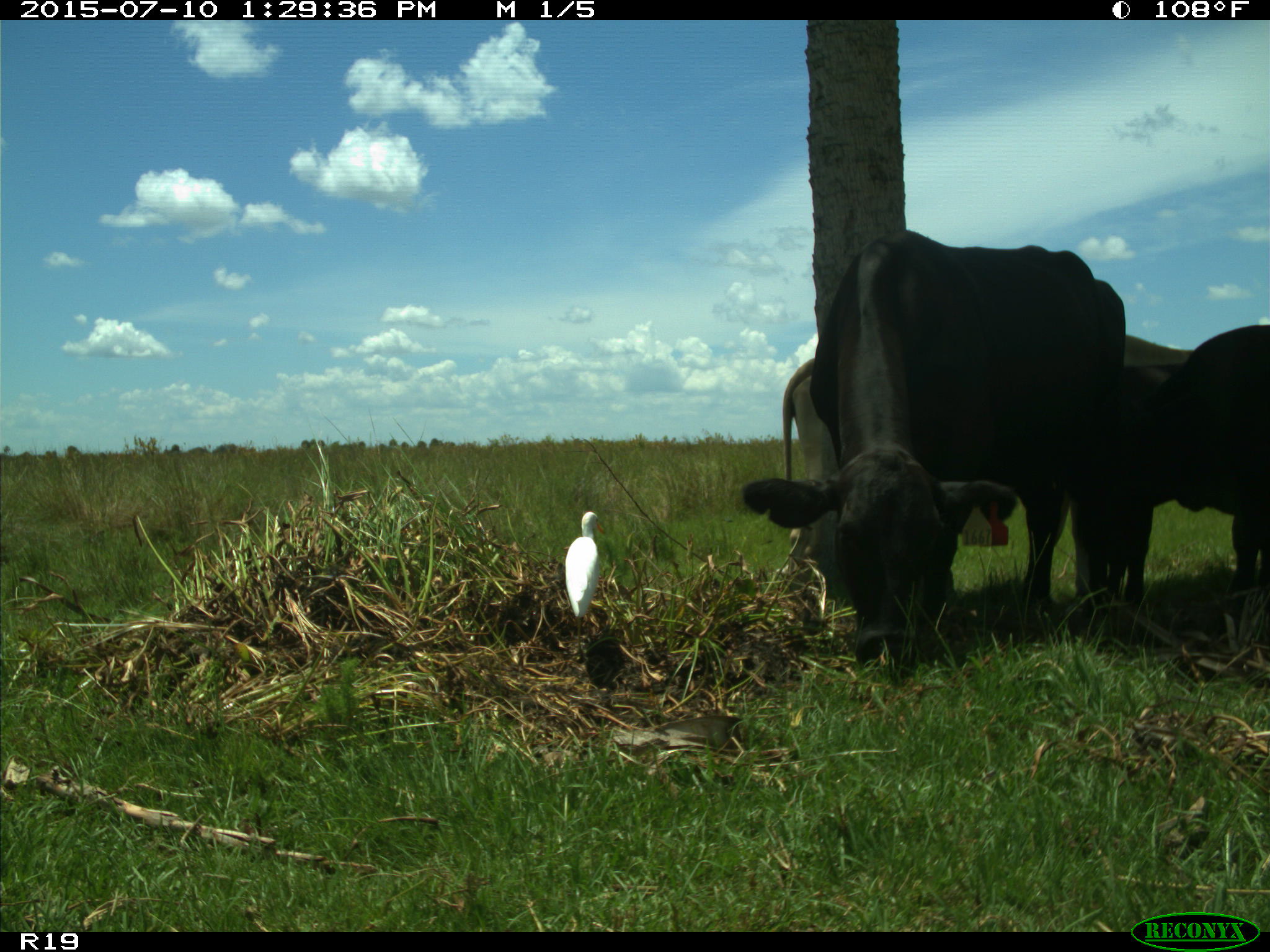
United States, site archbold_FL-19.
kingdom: Animalia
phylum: Chordata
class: Mammalia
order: Artiodactyla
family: Bovidae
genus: Bos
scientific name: Bos taurus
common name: domestic cow